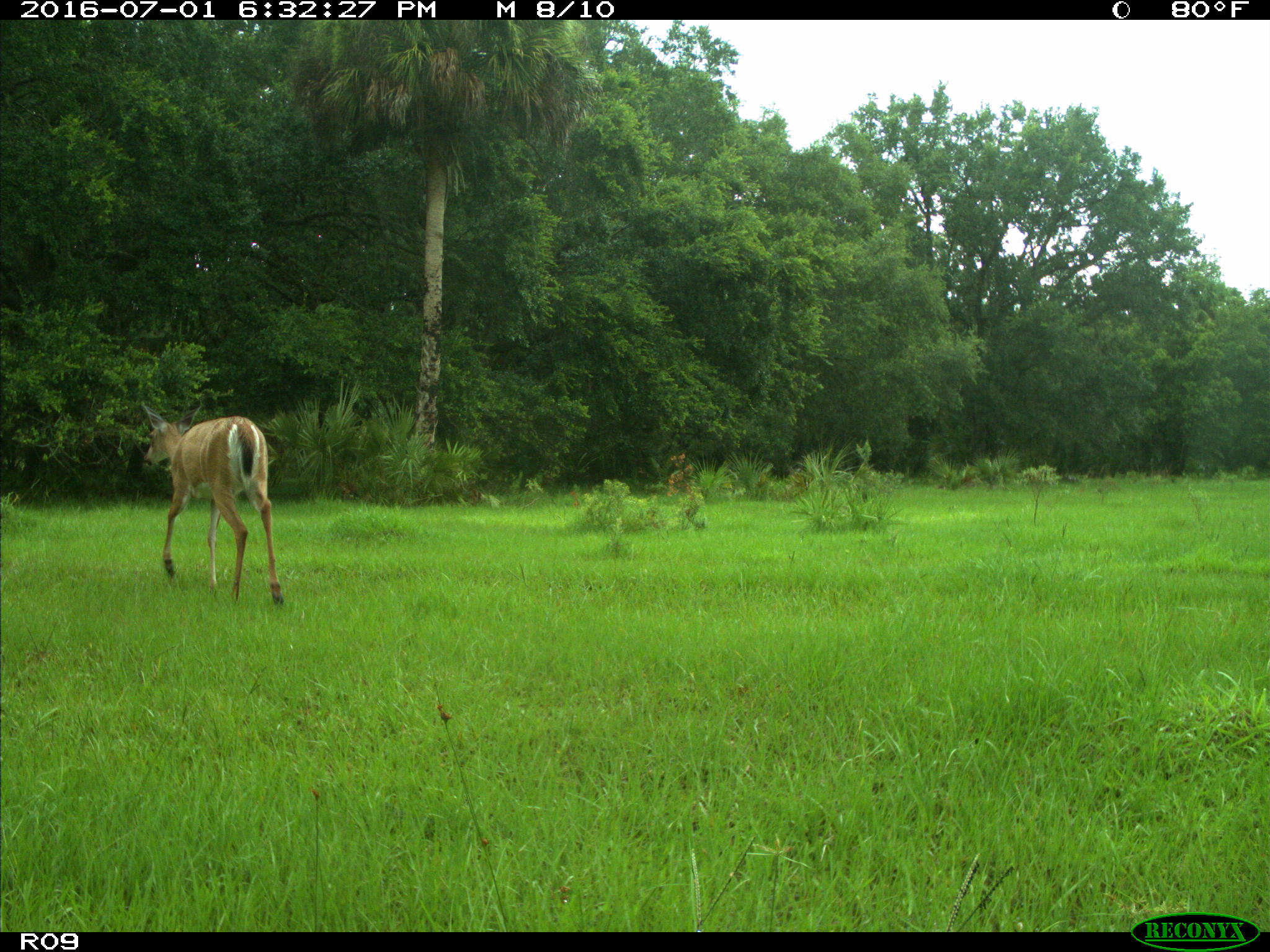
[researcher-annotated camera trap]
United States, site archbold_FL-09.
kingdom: Animalia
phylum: Chordata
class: Mammalia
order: Artiodactyla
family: Cervidae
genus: Odocoileus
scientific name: Odocoileus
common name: deer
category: unidentified deer